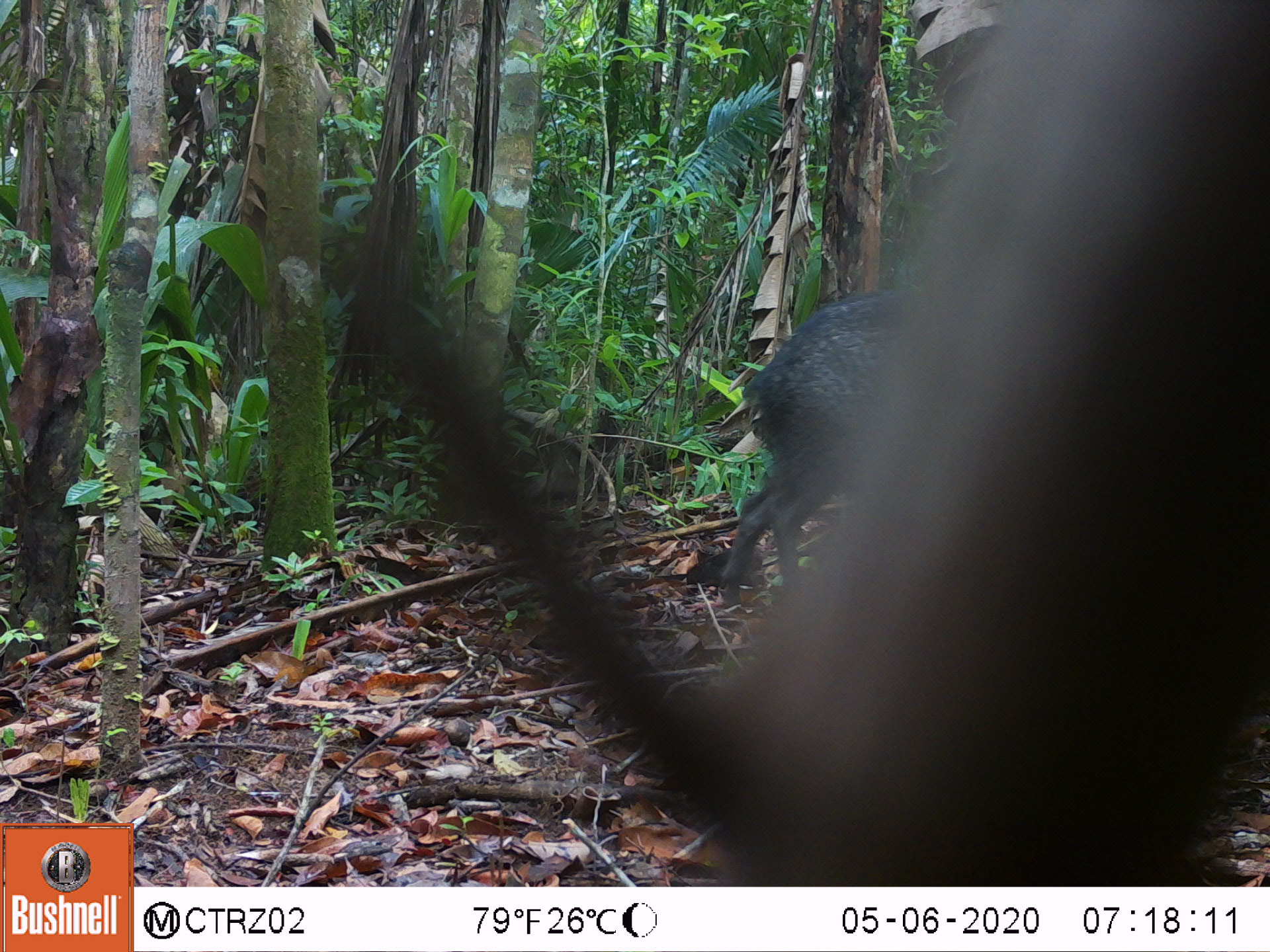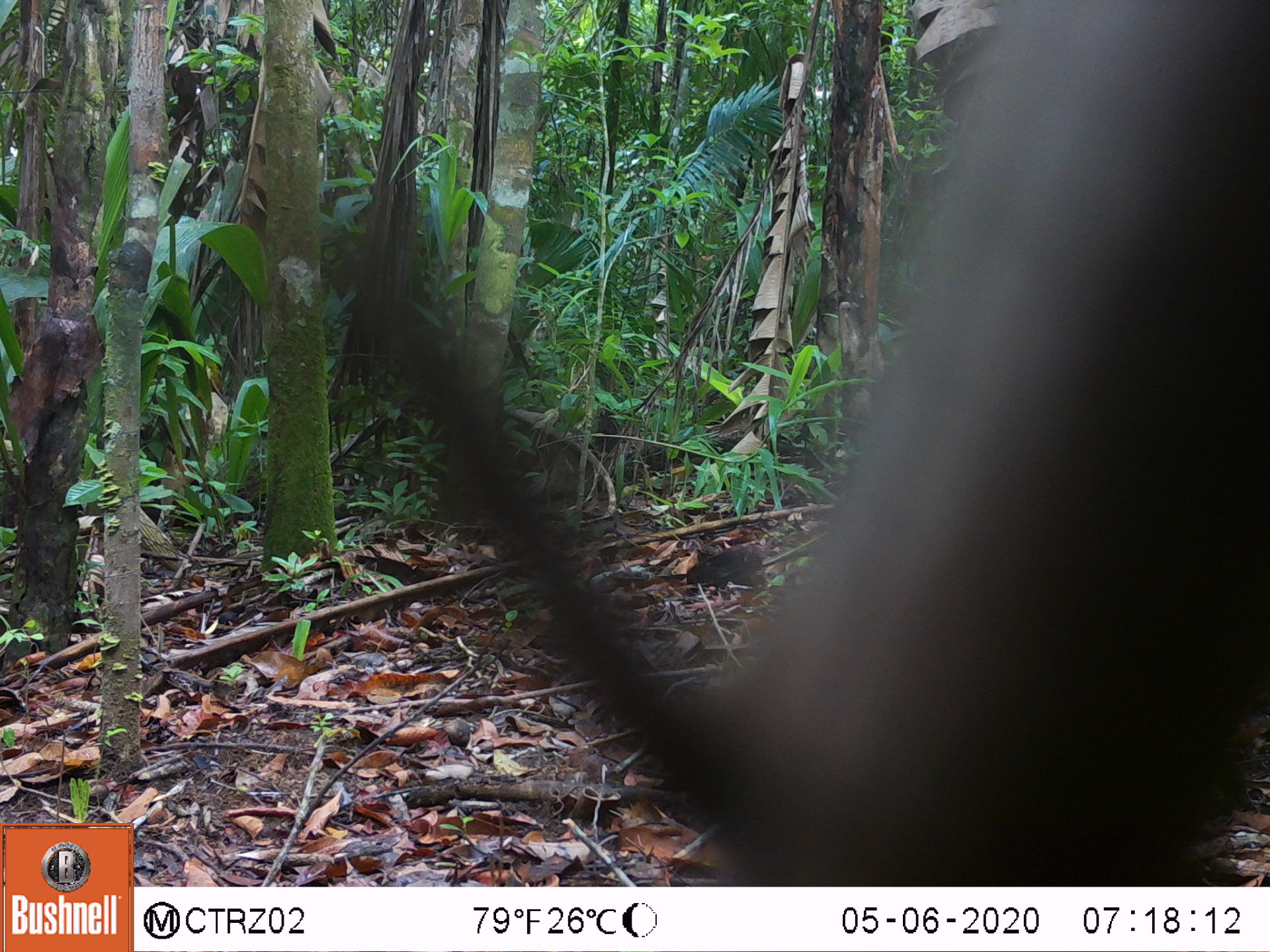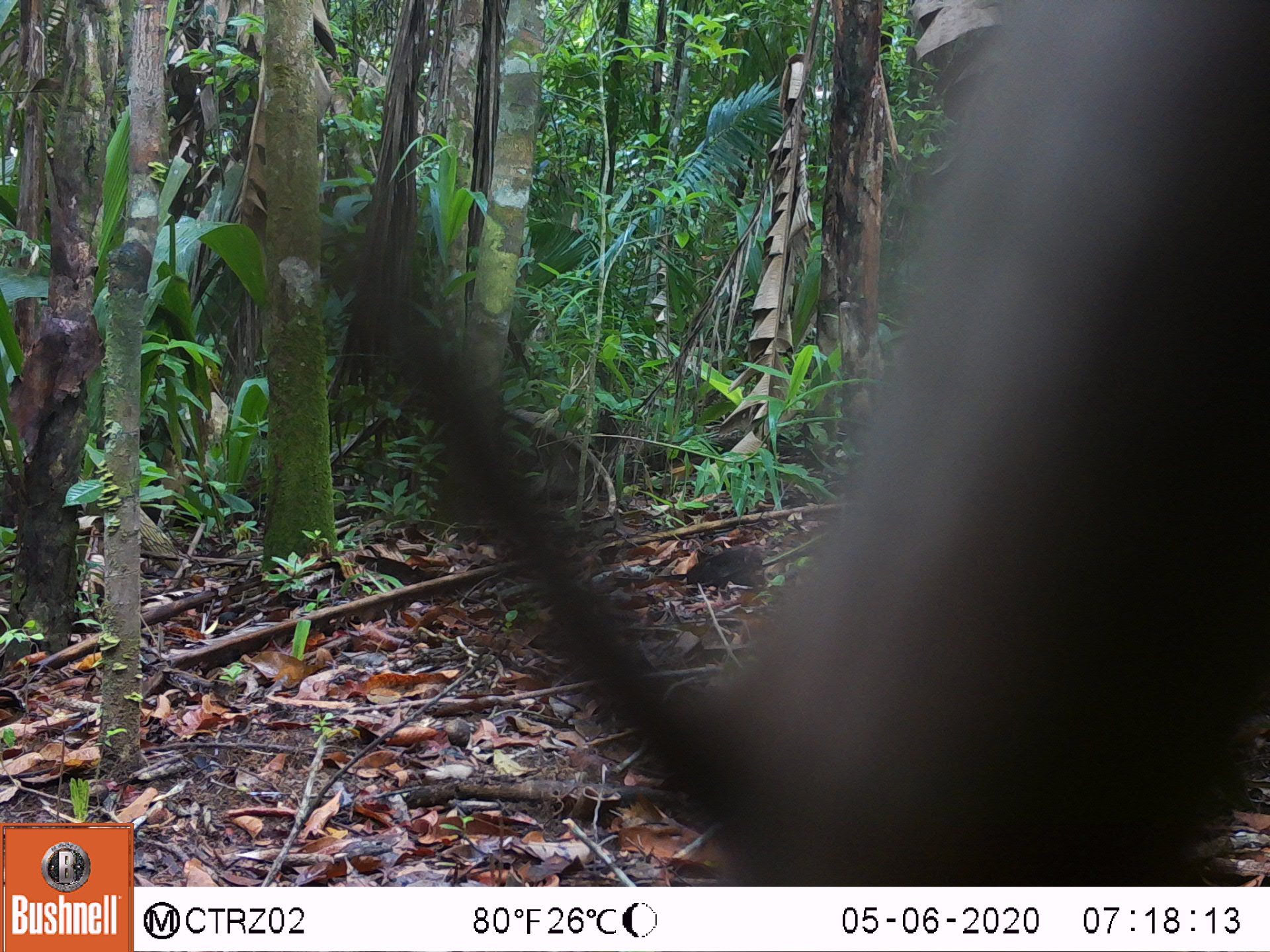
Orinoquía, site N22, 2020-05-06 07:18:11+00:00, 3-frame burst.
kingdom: Animalia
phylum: Chordata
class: Mammalia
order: Artiodactyla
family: Tayassuidae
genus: Pecari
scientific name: Pecari tajacu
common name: collared peccary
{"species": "collared peccary (Pecari tajacu)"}